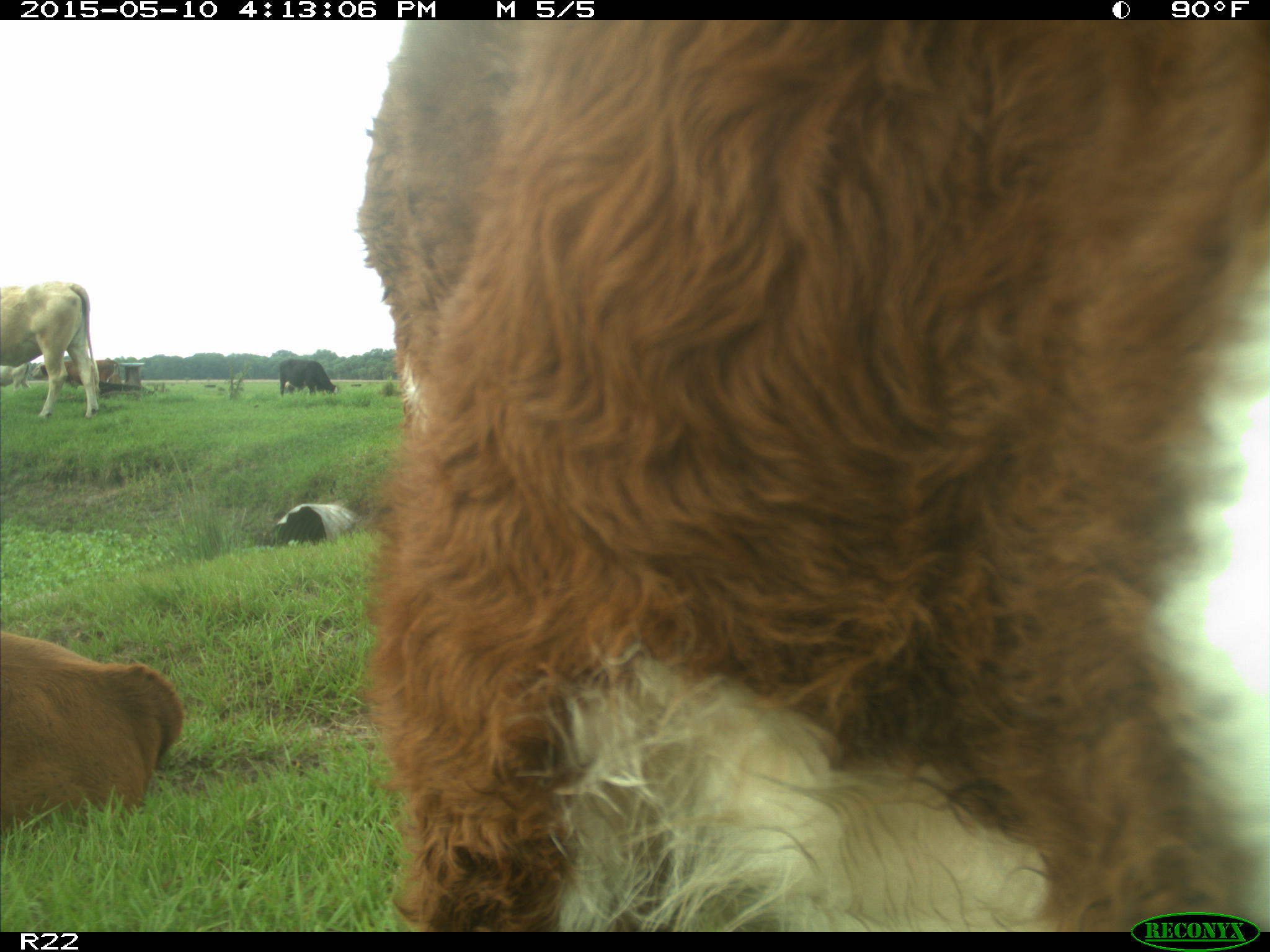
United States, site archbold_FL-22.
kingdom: Animalia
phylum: Chordata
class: Mammalia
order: Artiodactyla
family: Bovidae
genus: Bos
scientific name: Bos taurus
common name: domestic cow